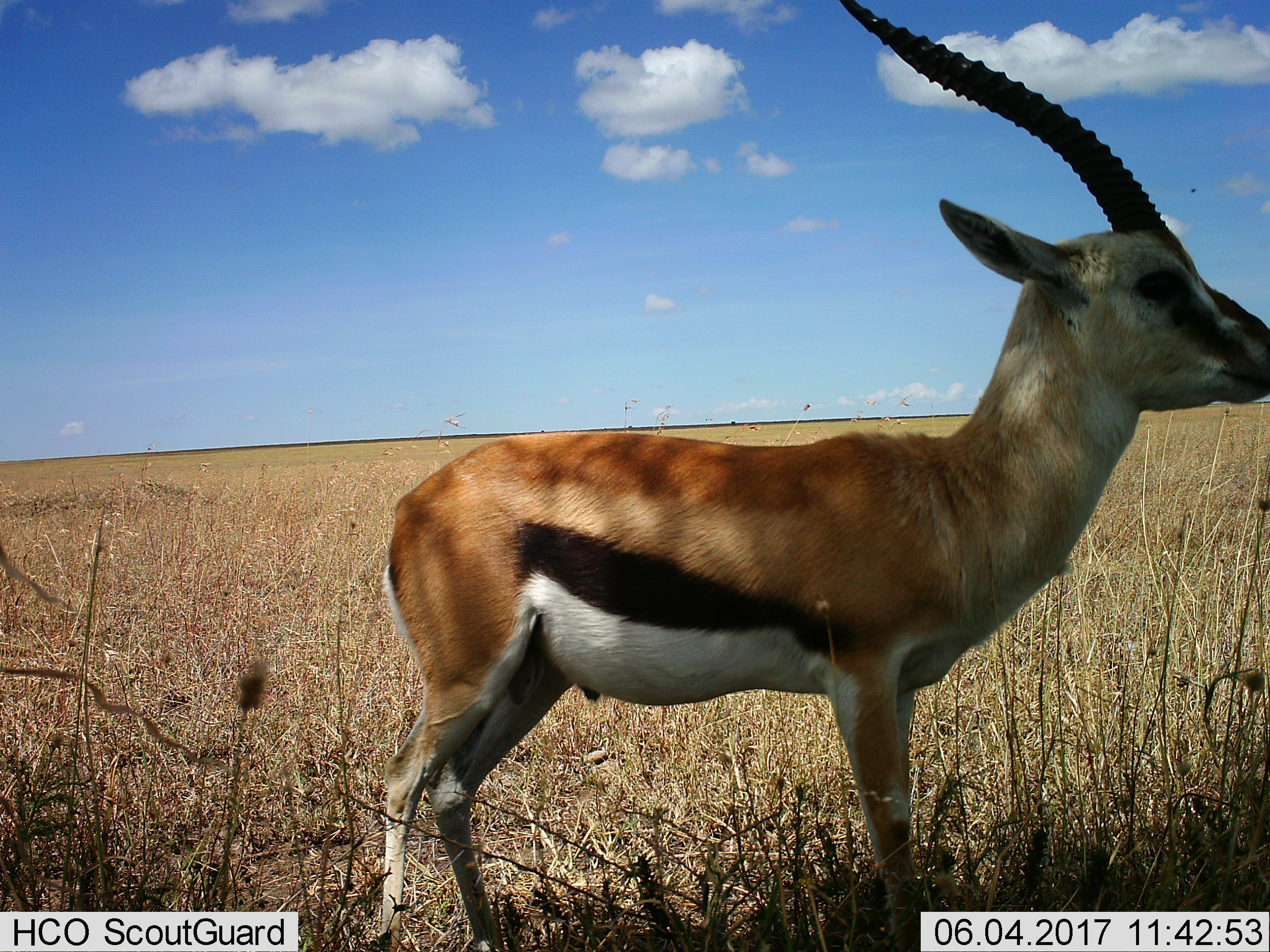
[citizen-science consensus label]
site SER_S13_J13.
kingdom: Animalia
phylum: Chordata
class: Mammalia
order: Artiodactyla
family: Bovidae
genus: Eudorcas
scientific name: Eudorcas thomsonii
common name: thomson's gazelle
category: gazellethomsons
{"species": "gazellethomsons (thomson's gazelle) (Eudorcas thomsonii)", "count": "1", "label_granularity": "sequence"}